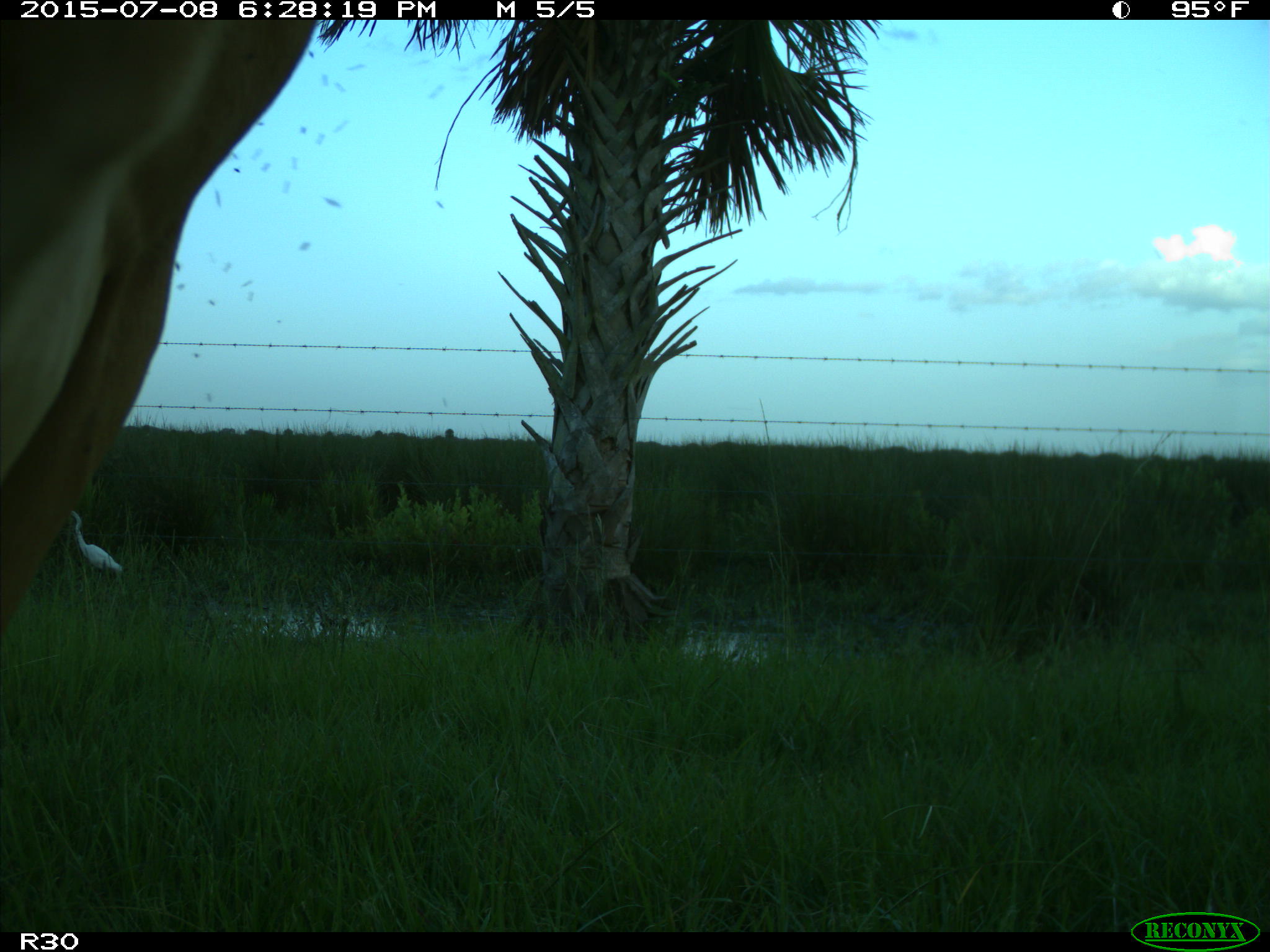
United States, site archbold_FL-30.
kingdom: Animalia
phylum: Chordata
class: Mammalia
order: Artiodactyla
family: Bovidae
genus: Bos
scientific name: Bos taurus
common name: domestic cow